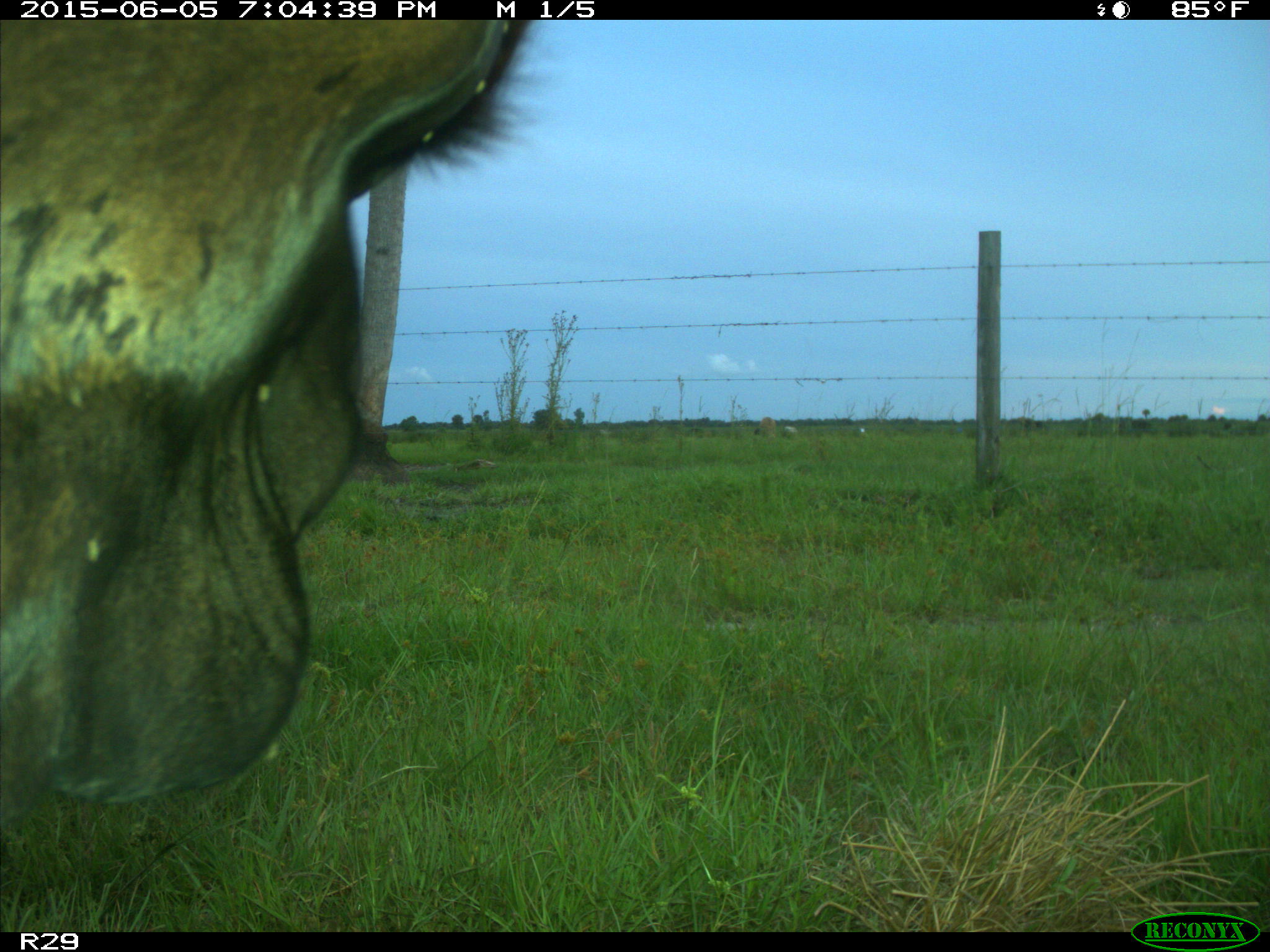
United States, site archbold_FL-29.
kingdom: Animalia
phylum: Chordata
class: Mammalia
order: Artiodactyla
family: Bovidae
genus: Bos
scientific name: Bos taurus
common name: domestic cow